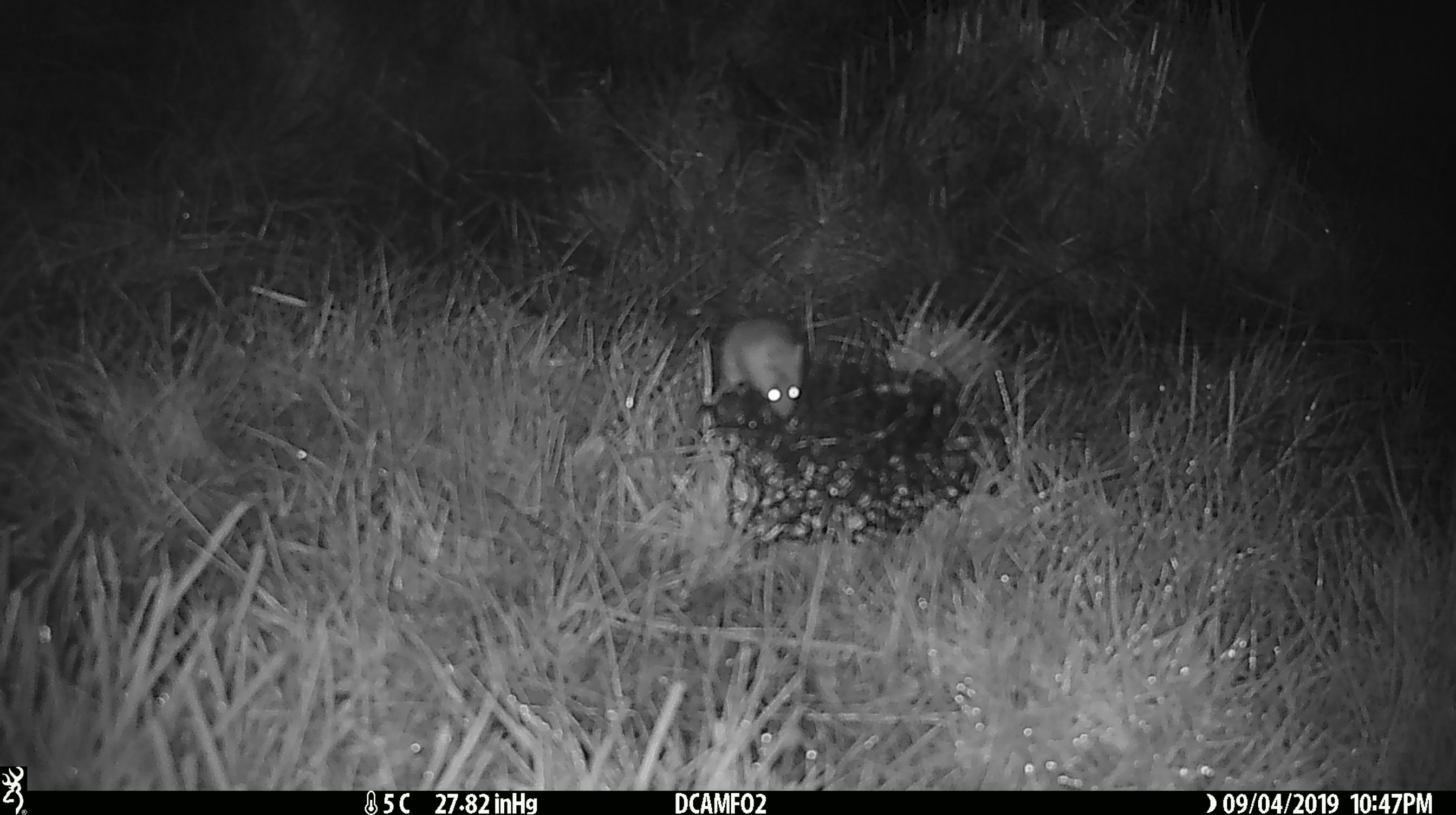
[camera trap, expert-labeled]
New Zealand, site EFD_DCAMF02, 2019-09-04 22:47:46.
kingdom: Animalia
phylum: Chordata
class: Mammalia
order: Rodentia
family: Muridae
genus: Mus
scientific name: Mus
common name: mouse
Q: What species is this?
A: Mouse (Mus).